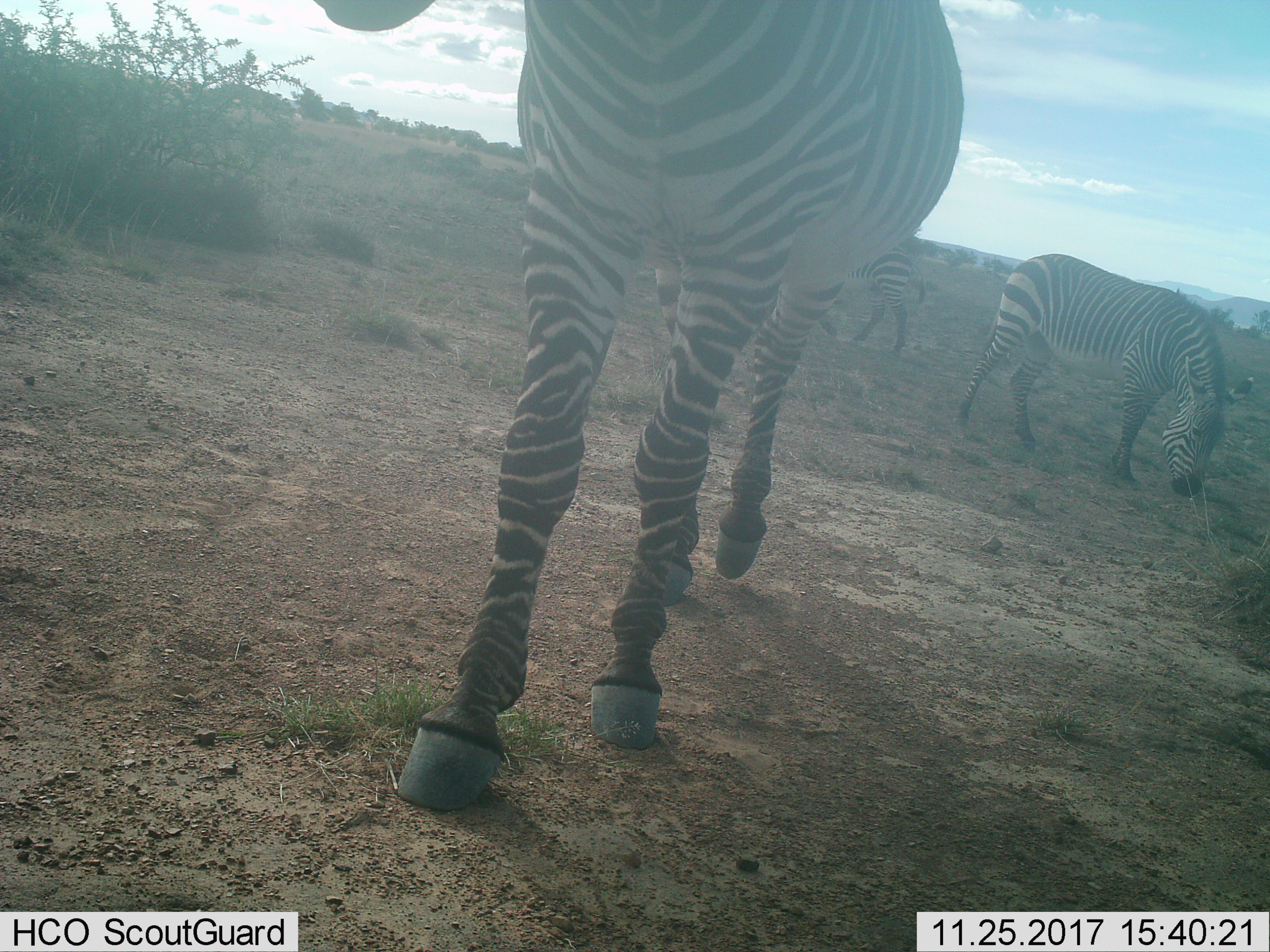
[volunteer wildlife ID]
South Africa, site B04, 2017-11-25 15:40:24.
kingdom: Animalia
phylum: Chordata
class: Mammalia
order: Perissodactyla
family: Equidae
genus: Equus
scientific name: Equus zebra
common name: mountain zebra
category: zebramountain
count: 3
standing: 38%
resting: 0%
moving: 50%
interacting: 0%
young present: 0%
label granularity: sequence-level